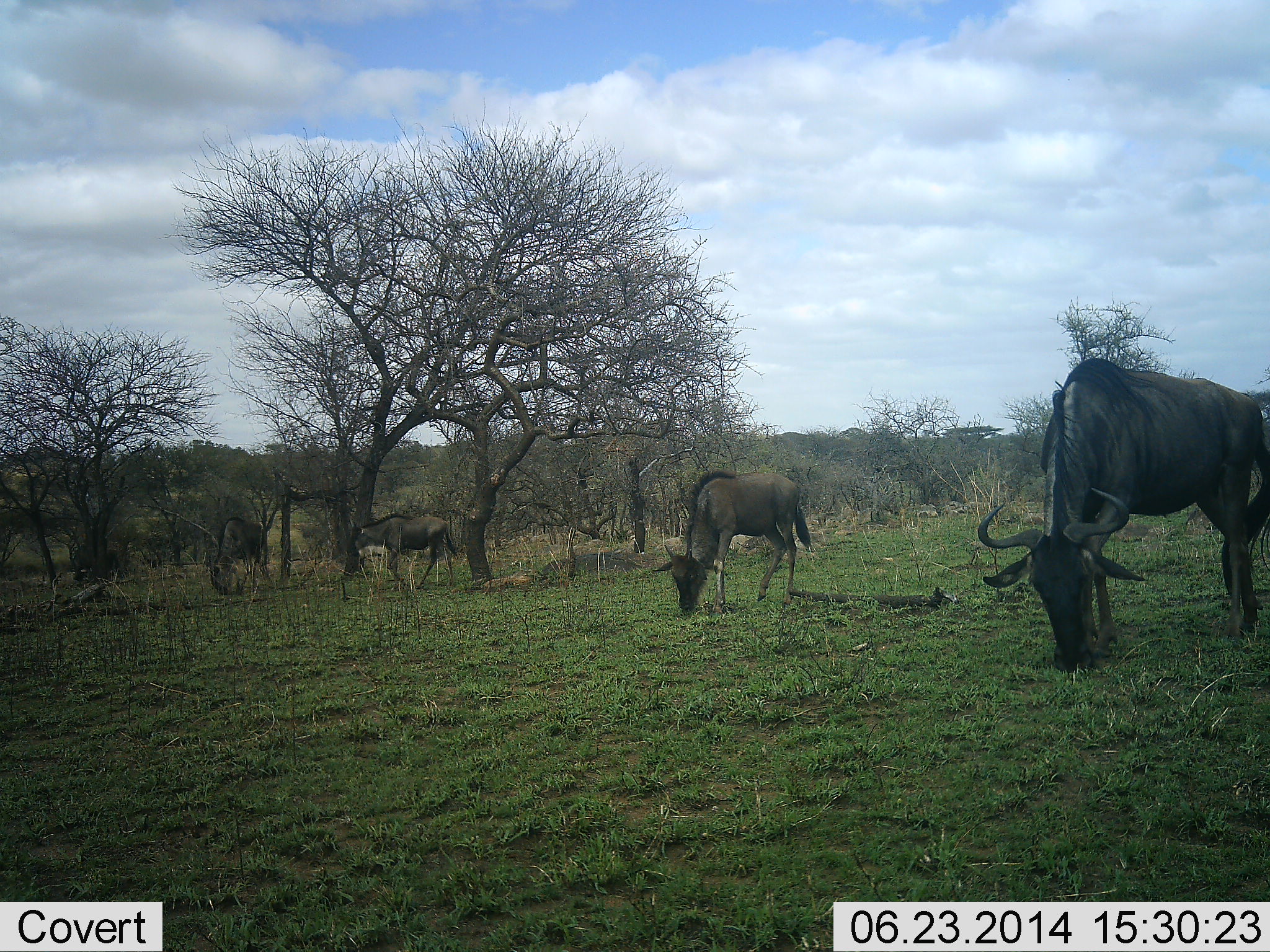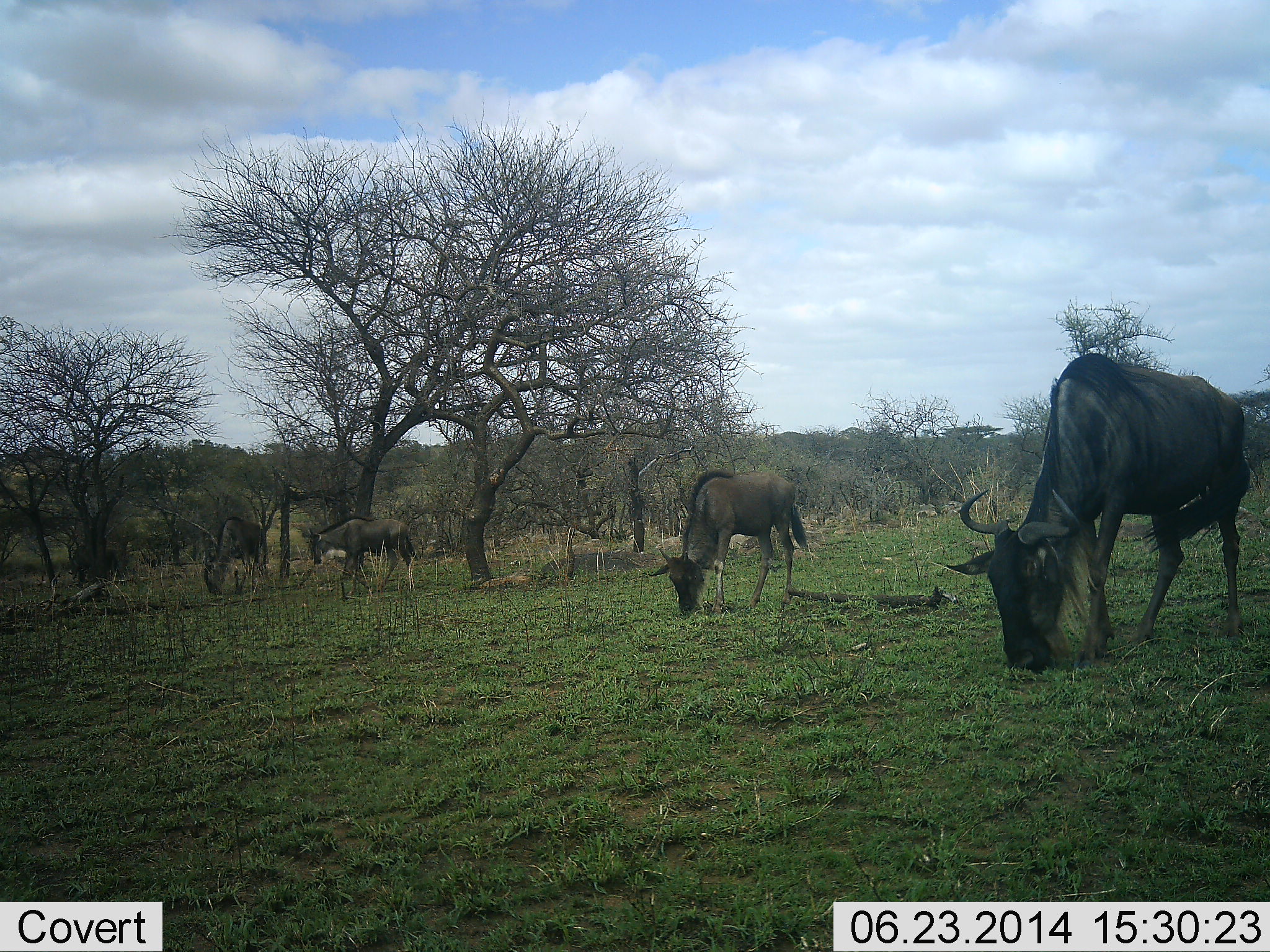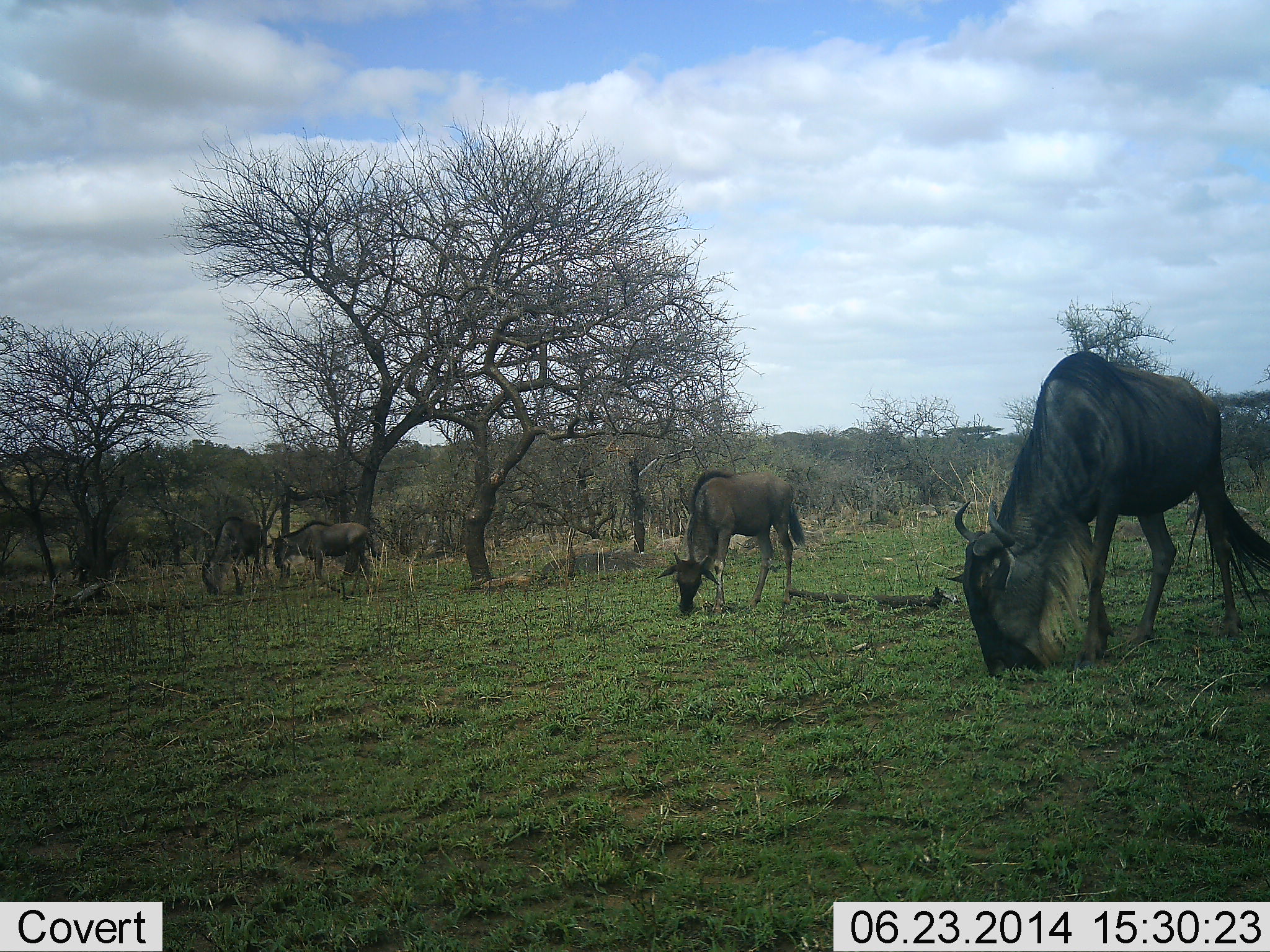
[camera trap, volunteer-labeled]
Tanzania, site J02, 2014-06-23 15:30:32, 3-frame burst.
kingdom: Animalia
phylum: Chordata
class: Mammalia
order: Artiodactyla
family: Bovidae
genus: Connochaetes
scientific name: Connochaetes taurinus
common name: blue wildebeest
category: wildebeest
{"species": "wildebeest (blue wildebeest) (Connochaetes taurinus)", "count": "4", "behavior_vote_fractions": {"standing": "30%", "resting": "0%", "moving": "10%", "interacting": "0%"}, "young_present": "0%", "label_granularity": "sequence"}